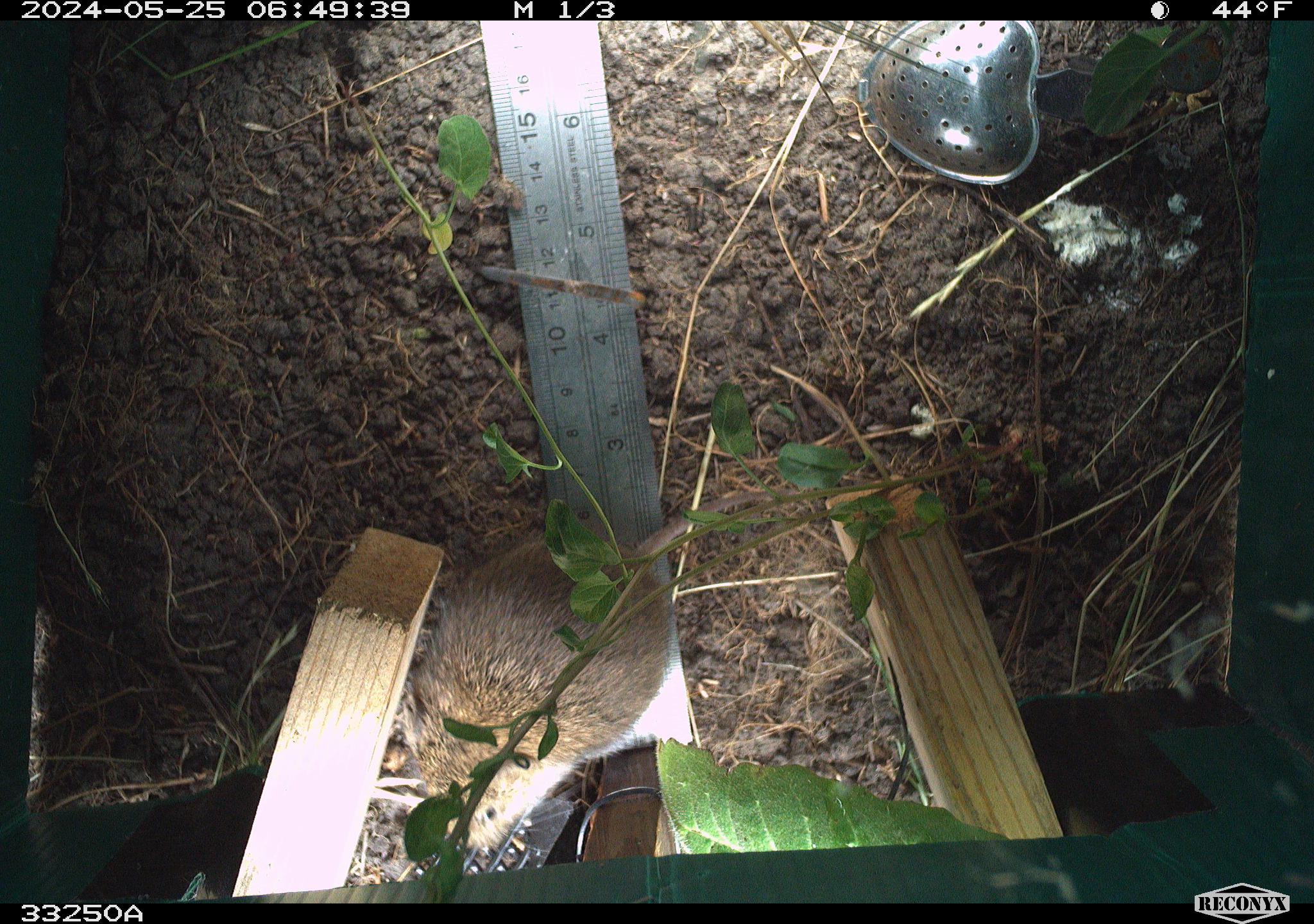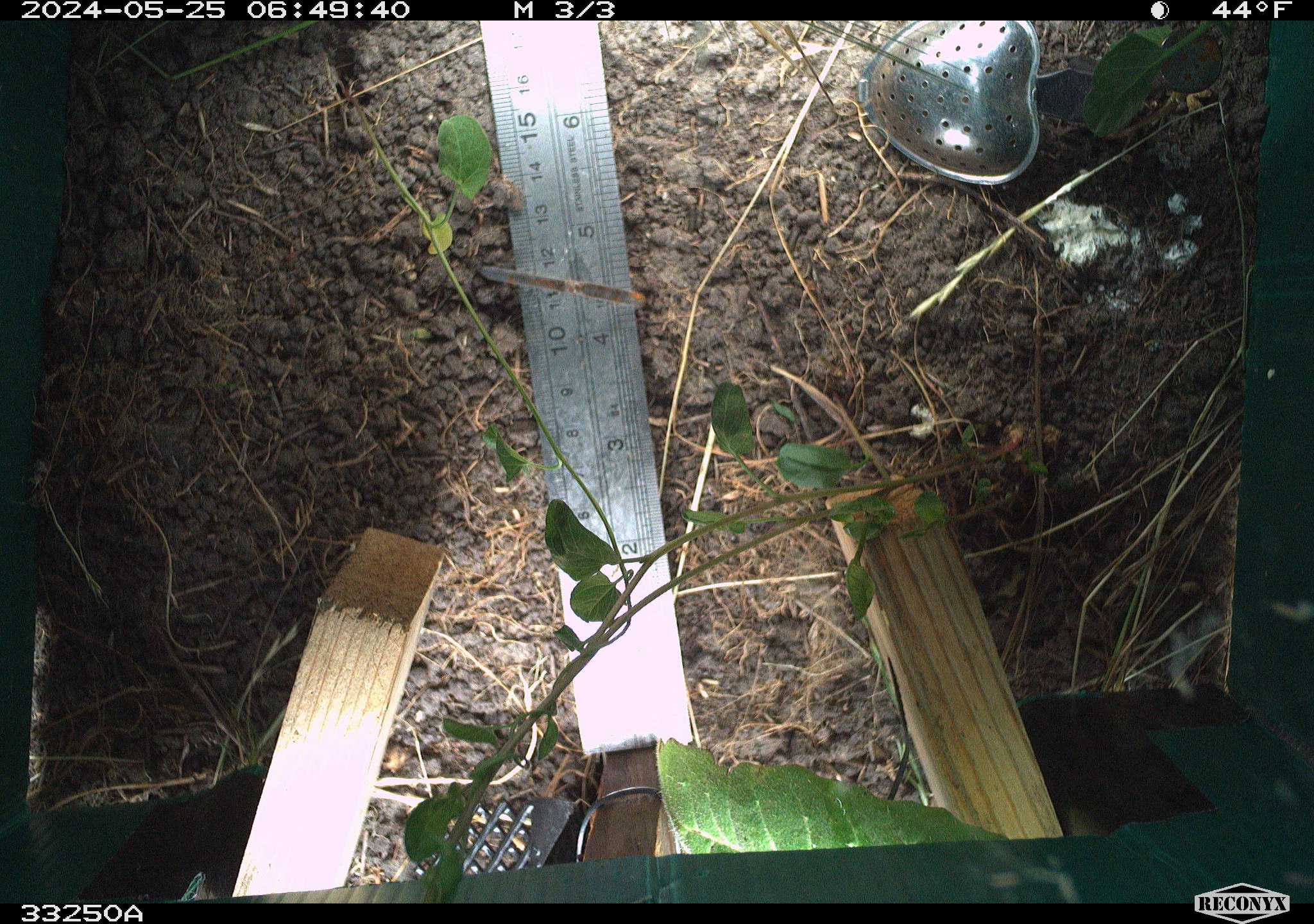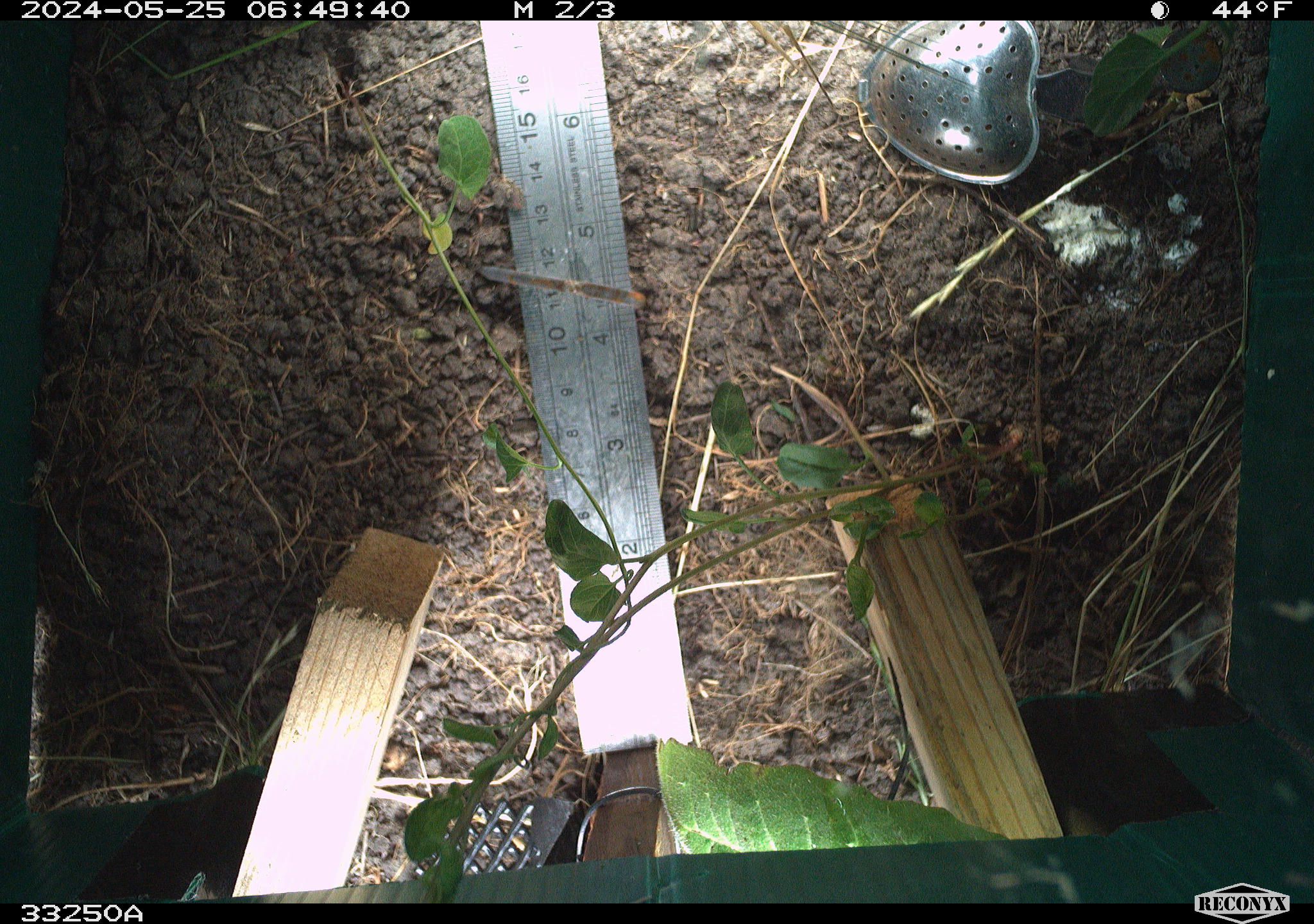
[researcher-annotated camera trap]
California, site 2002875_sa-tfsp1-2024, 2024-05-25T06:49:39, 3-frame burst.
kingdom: Animalia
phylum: Chordata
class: Mammalia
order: Rodentia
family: Cricetidae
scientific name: Arvicolinae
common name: voles, lemmings, and muskrats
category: arvicolinae subfamily